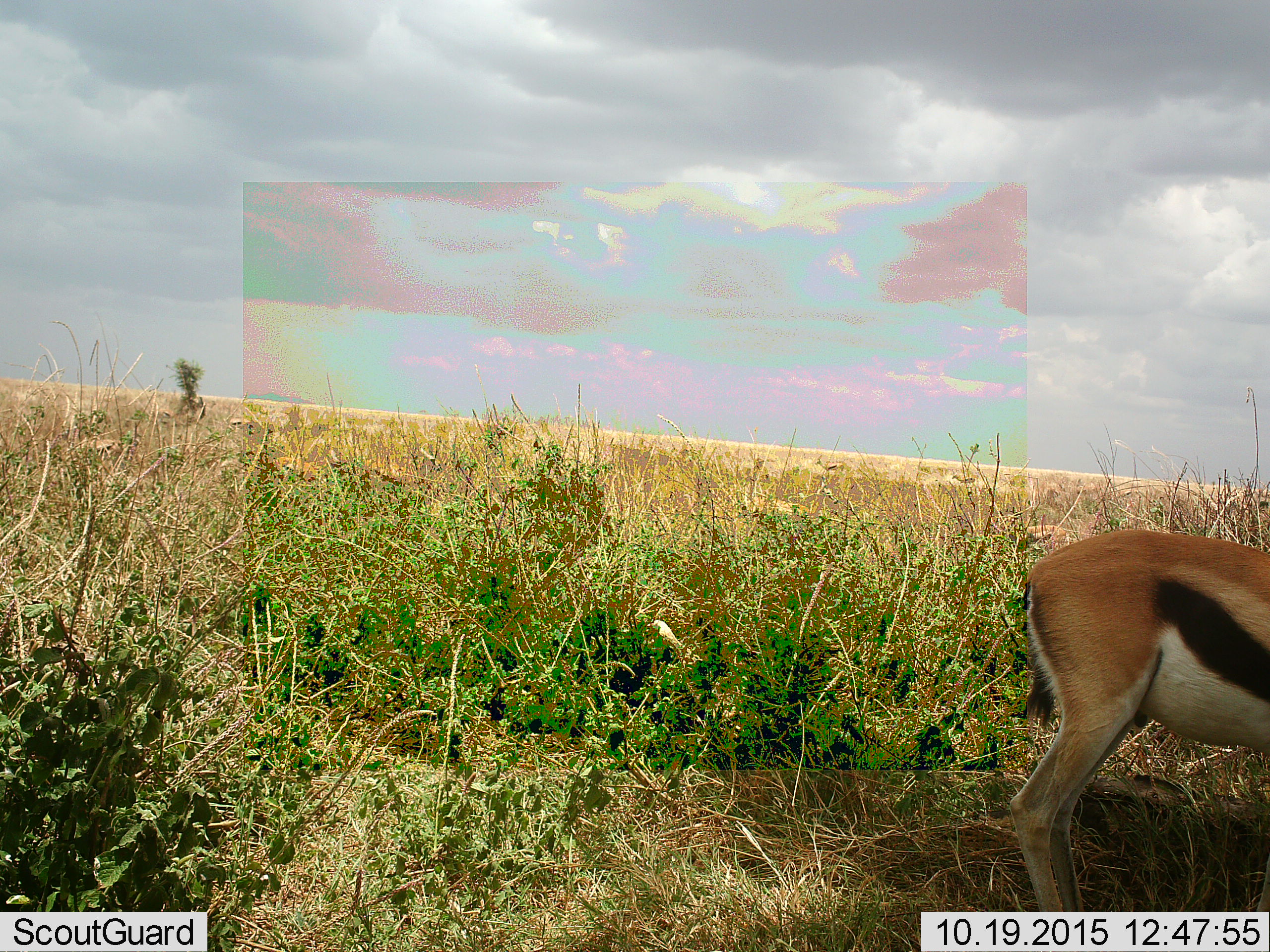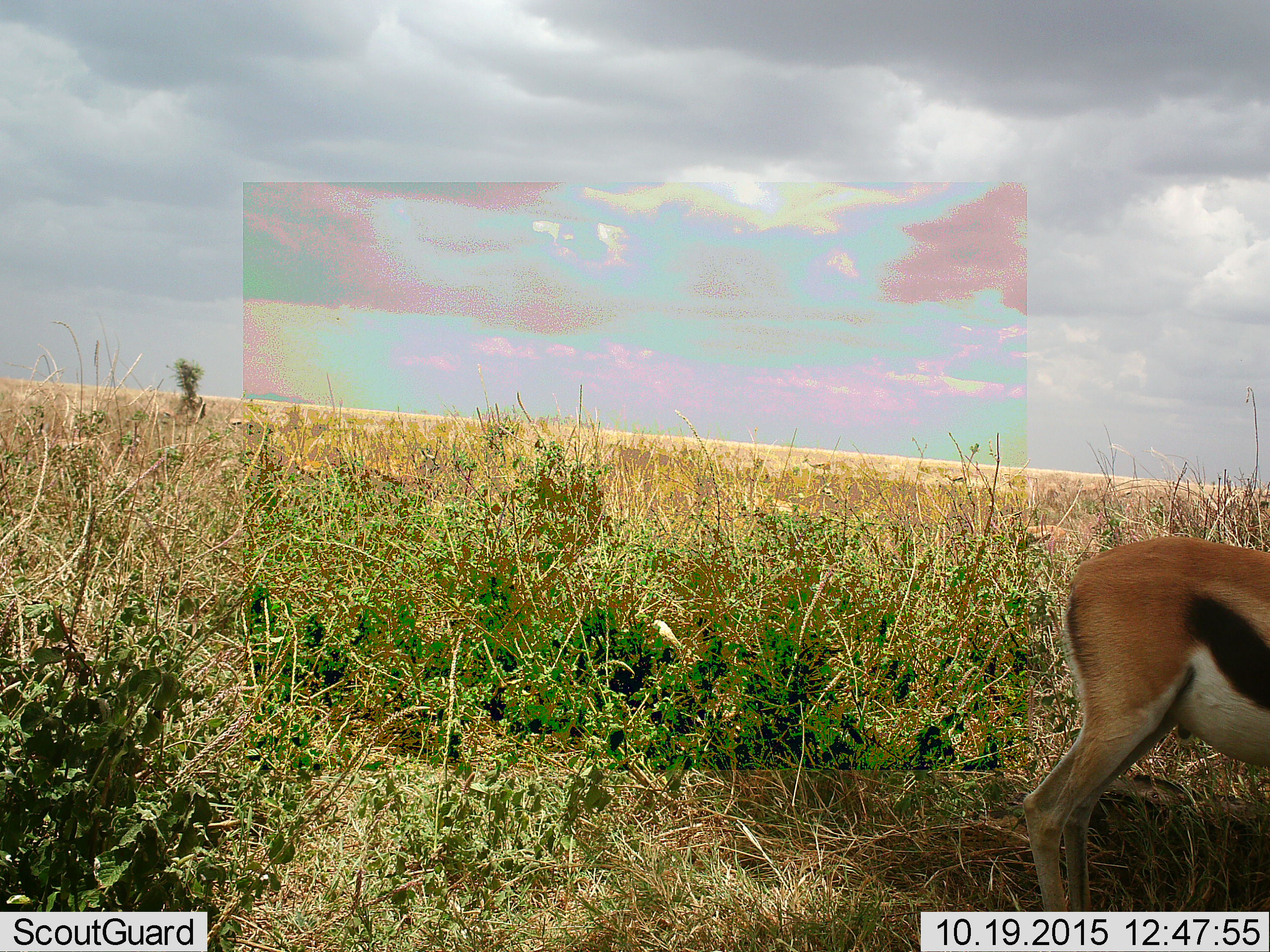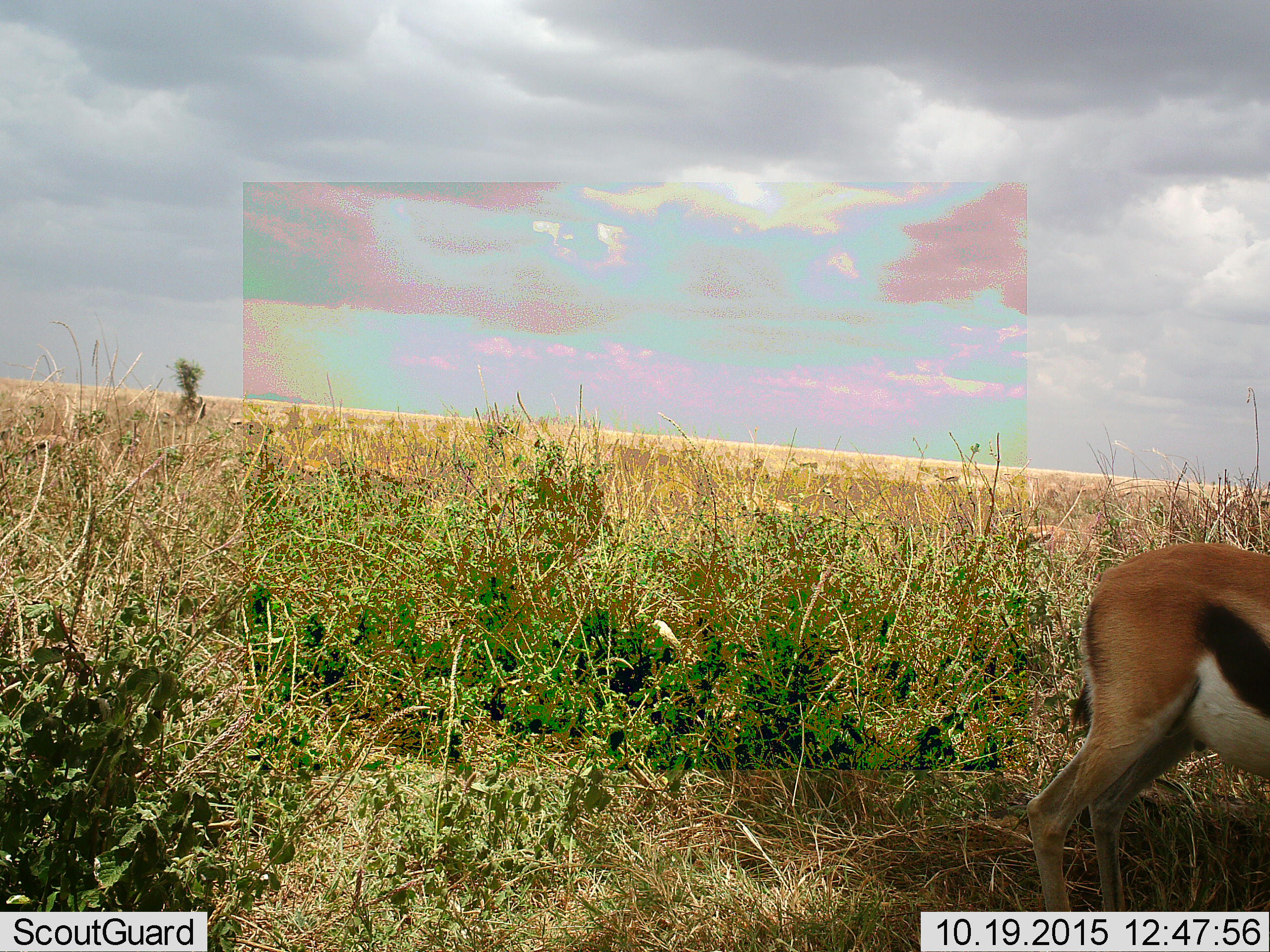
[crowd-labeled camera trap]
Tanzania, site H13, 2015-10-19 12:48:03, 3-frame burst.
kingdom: Animalia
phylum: Chordata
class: Mammalia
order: Artiodactyla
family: Bovidae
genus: Eudorcas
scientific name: Eudorcas thomsonii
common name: thomson's gazelle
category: gazellethomsons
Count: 1.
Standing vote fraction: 75%.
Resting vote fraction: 12%.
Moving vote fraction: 38%.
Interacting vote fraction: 0%.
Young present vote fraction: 0%.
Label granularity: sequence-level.